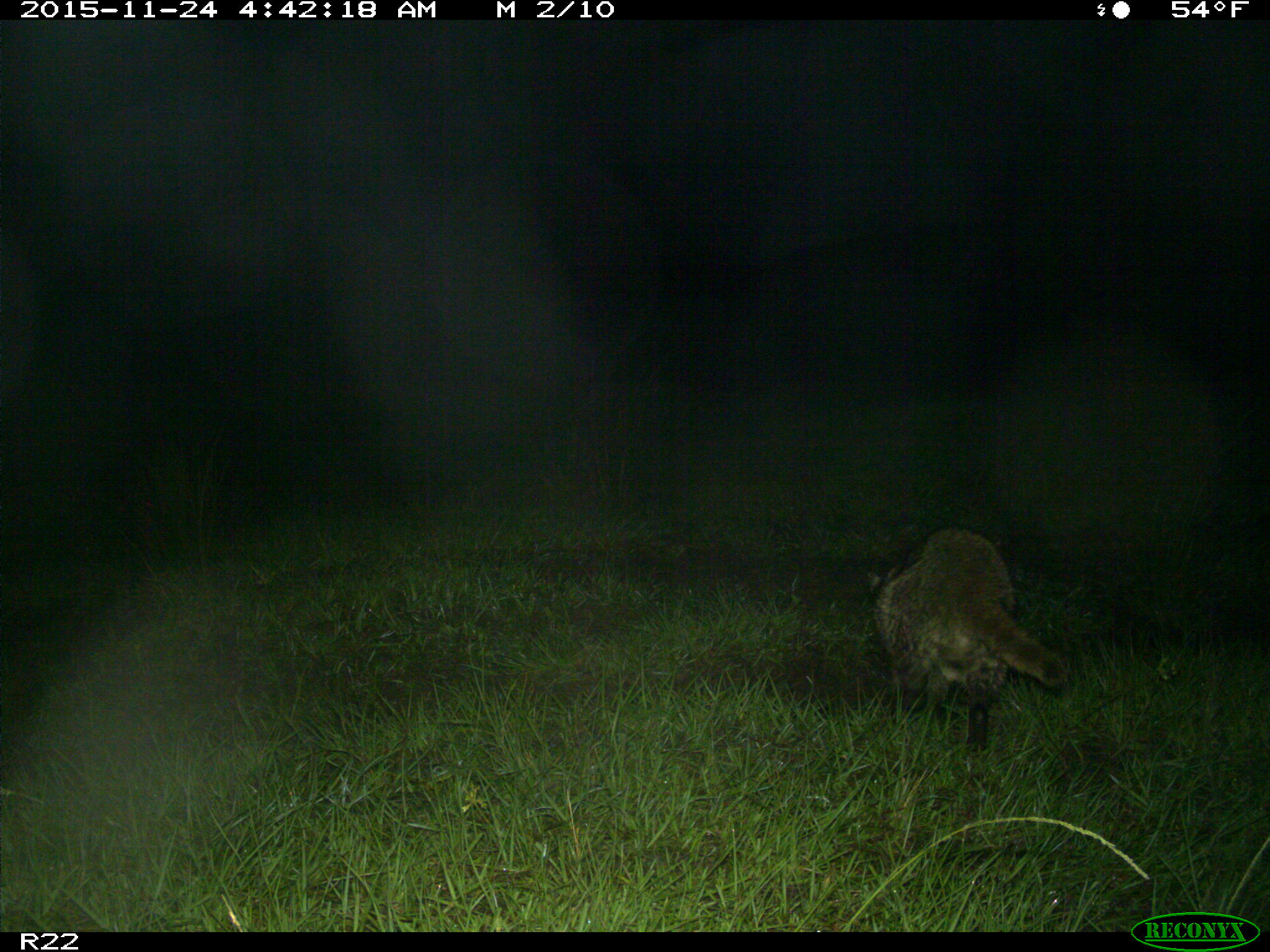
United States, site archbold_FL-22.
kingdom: Animalia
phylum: Chordata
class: Mammalia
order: Carnivora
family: Procyonidae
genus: Procyon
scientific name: Procyon lotor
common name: common raccoon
Procyon lotor (common raccoon).